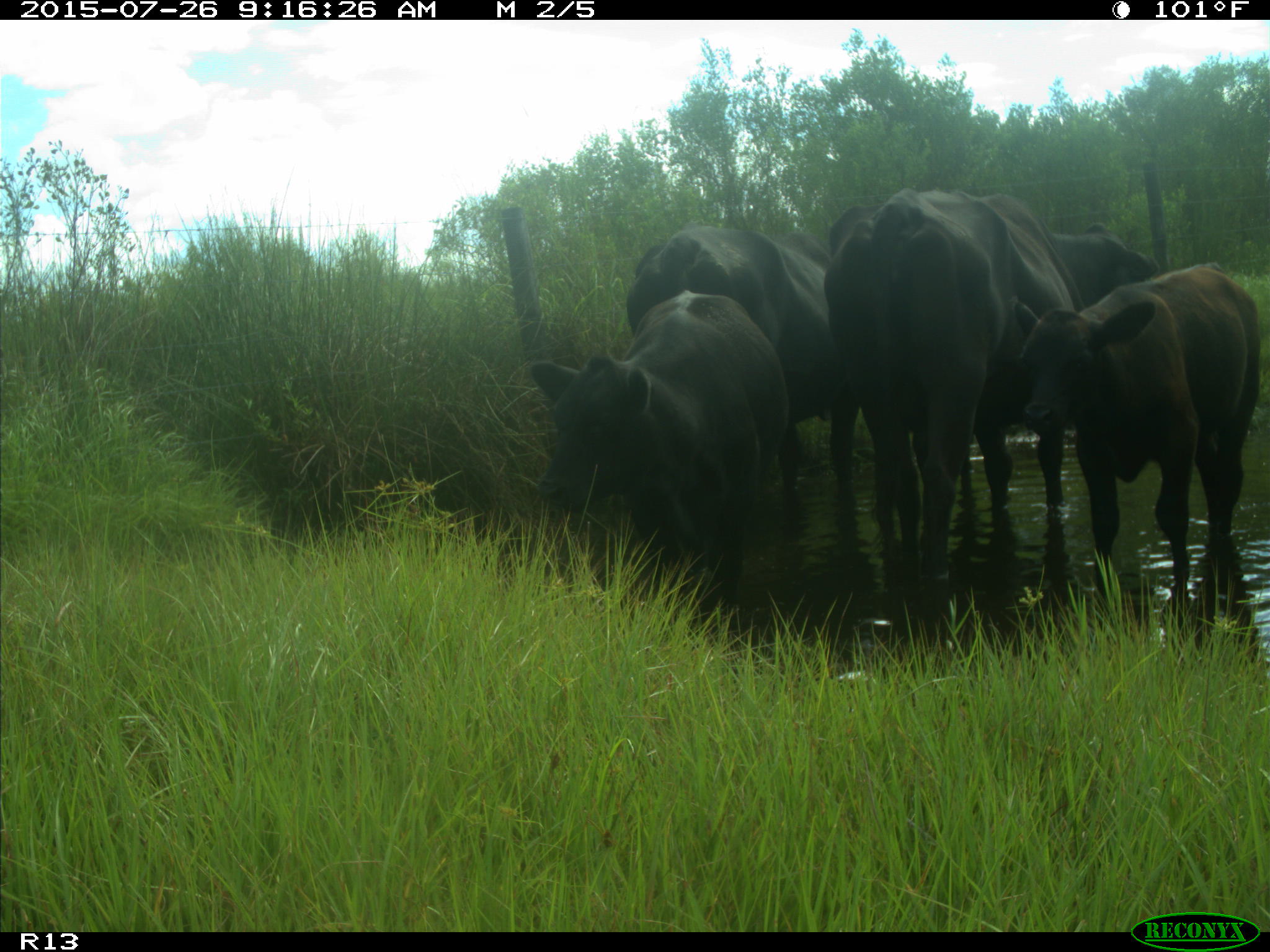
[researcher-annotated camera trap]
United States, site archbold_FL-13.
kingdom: Animalia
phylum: Chordata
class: Mammalia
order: Artiodactyla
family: Bovidae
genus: Bos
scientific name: Bos taurus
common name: domestic cow